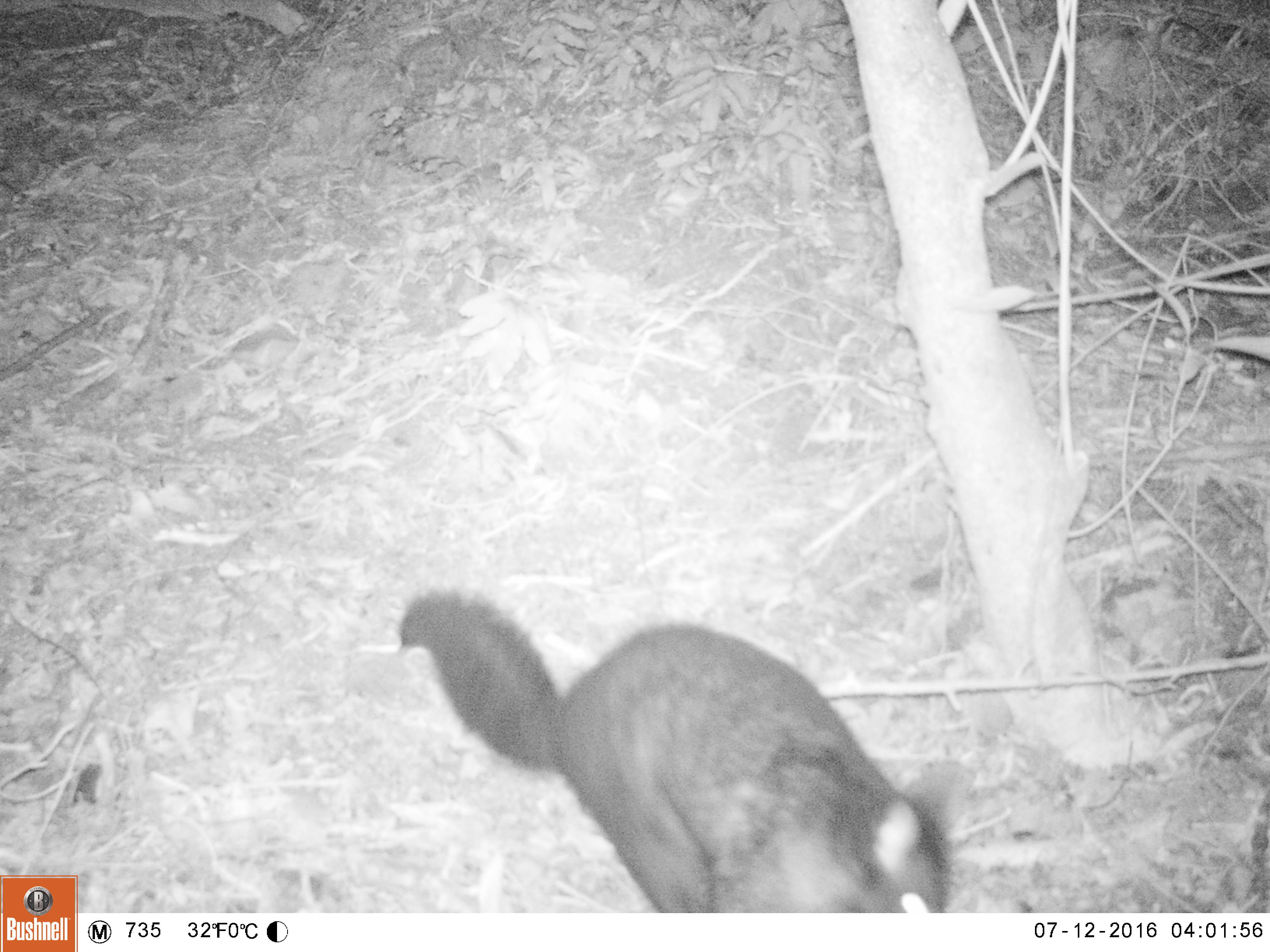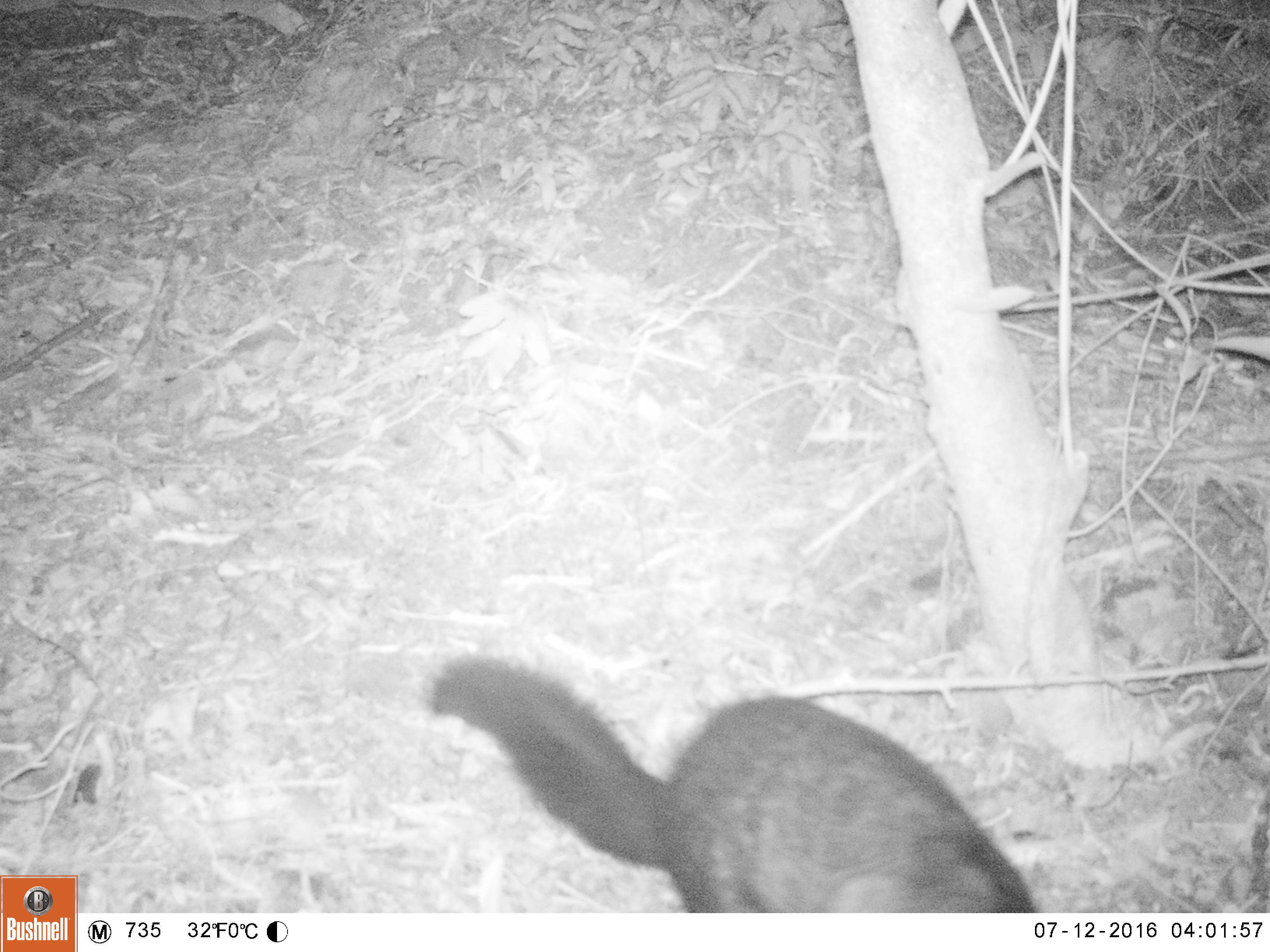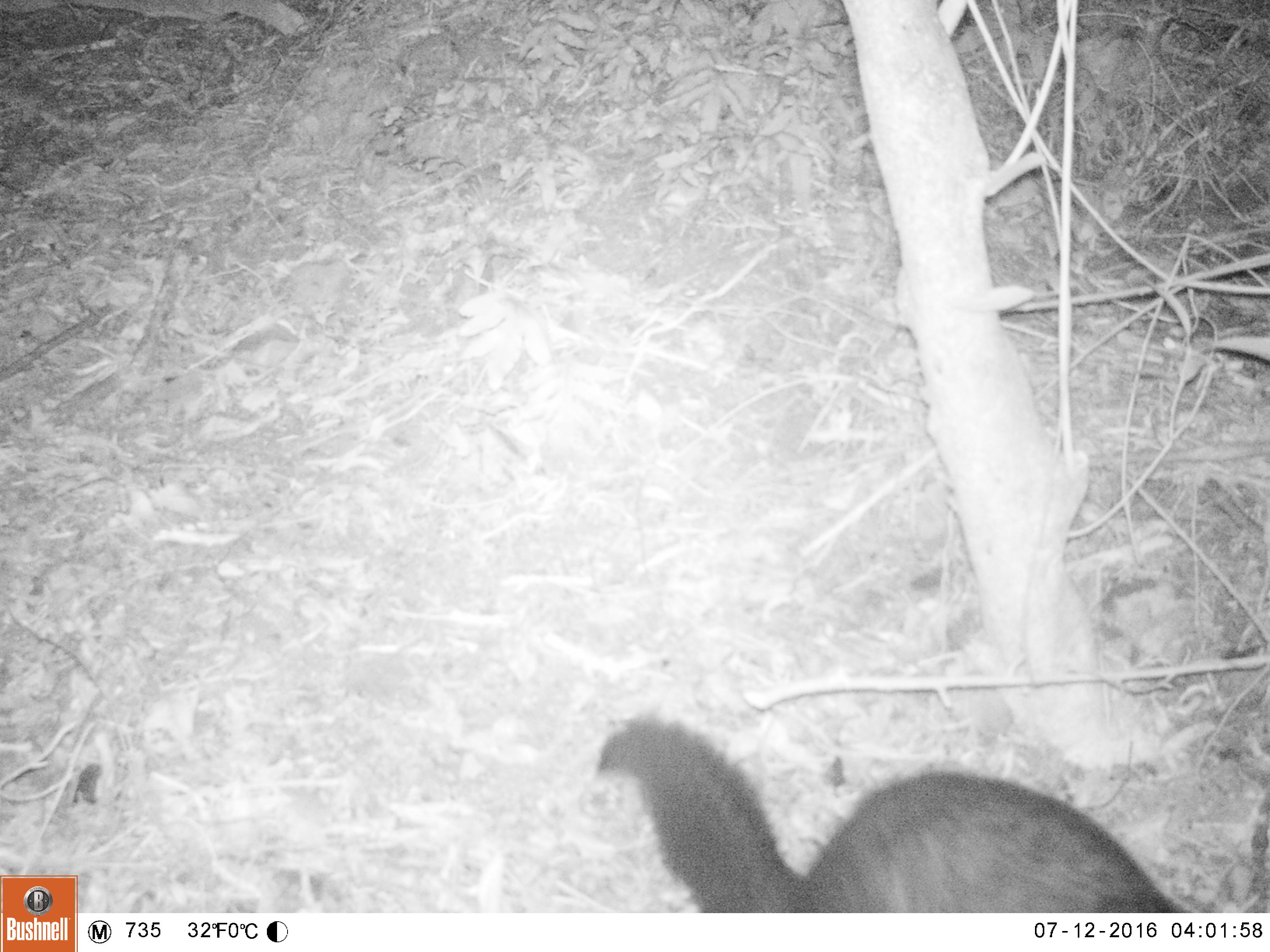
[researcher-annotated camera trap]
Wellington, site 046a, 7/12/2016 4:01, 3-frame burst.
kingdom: Animalia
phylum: Chordata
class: Mammalia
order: Didelphimorphia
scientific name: Didelphimorphia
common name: possum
Possum (Didelphimorphia).